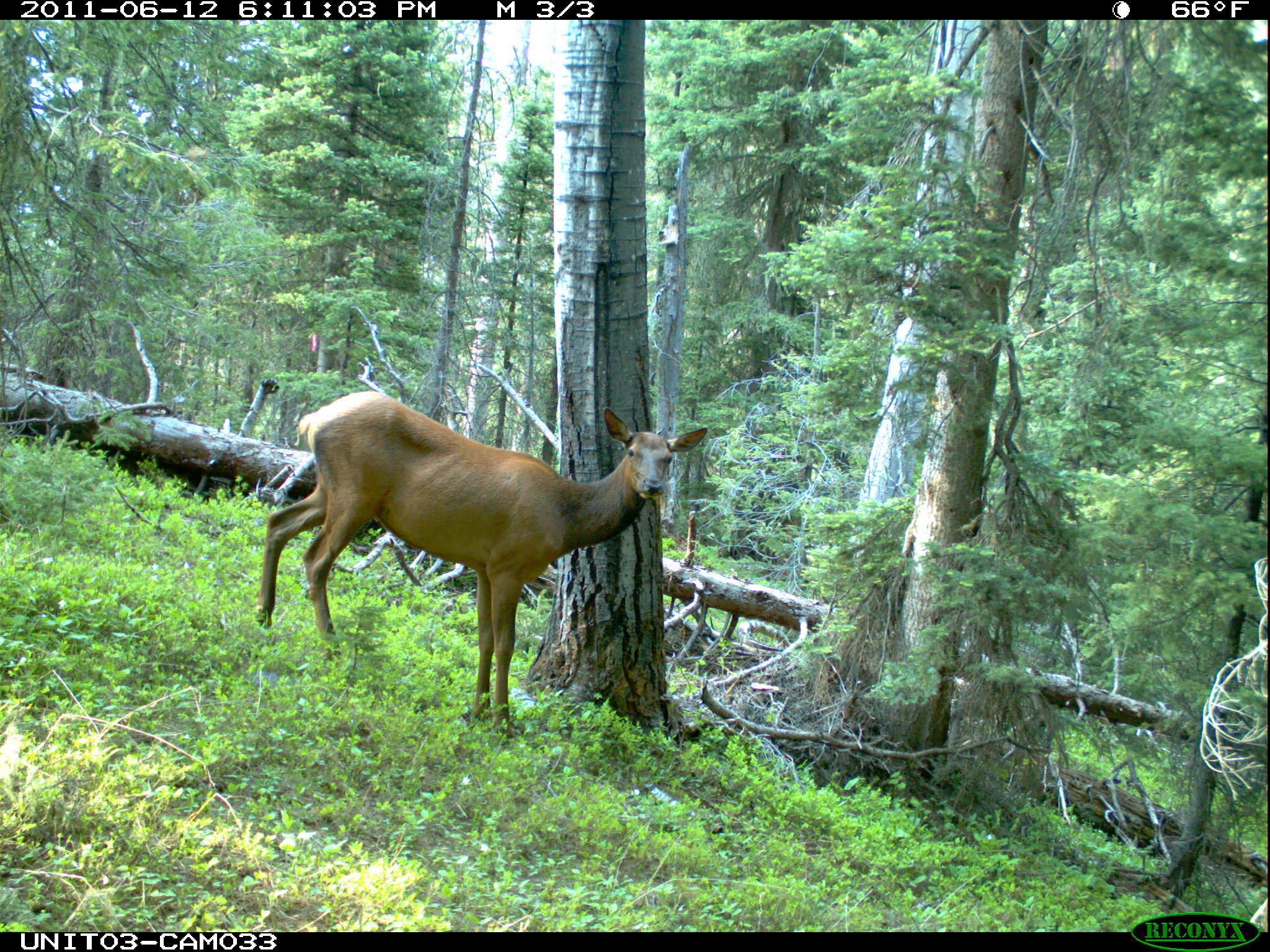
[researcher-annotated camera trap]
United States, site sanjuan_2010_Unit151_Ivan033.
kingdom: Animalia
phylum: Chordata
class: Mammalia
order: Artiodactyla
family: Cervidae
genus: Cervus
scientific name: Cervus elaphus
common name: red deer